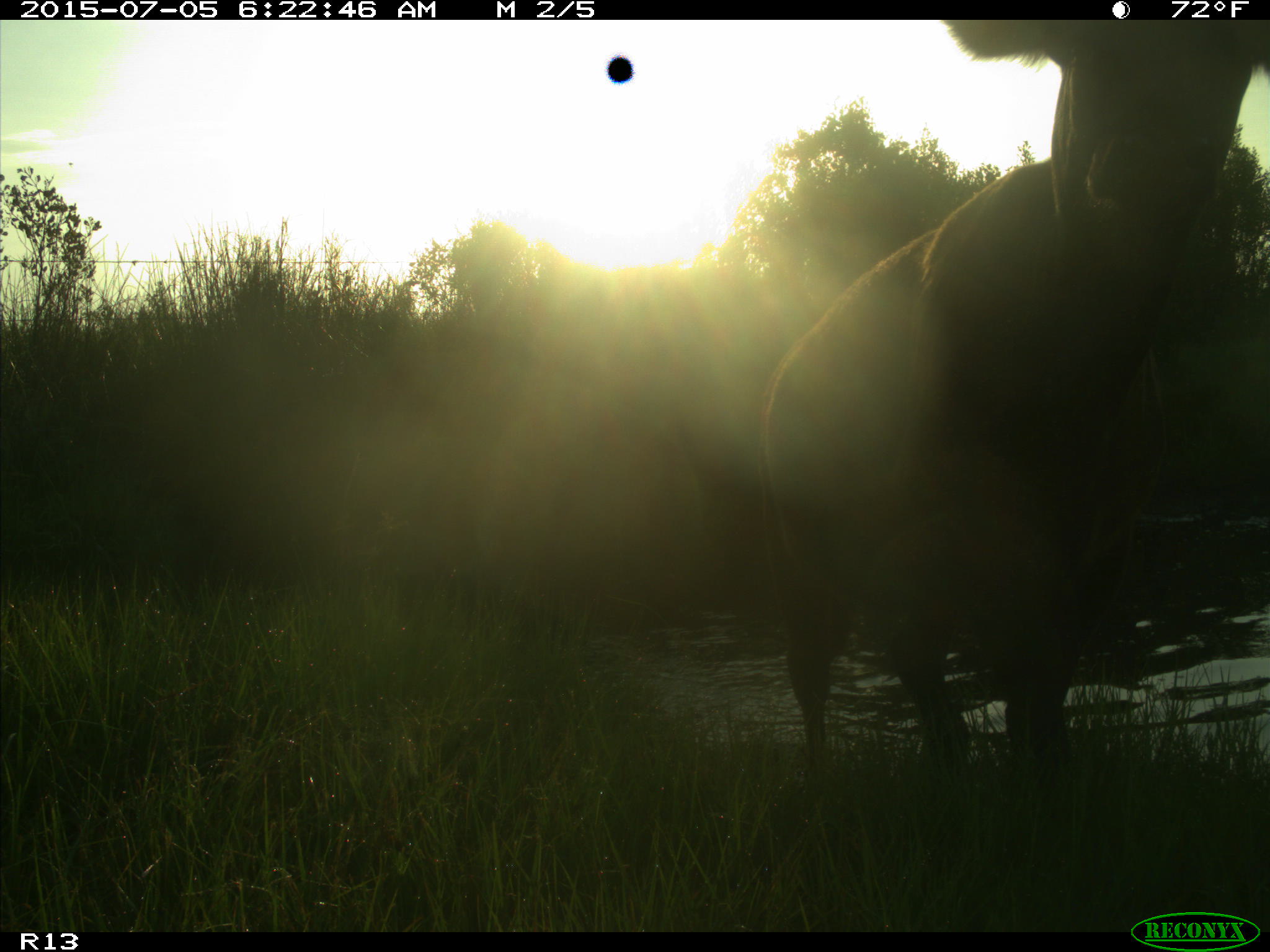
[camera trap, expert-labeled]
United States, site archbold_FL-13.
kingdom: Animalia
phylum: Chordata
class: Mammalia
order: Artiodactyla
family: Bovidae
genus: Bos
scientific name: Bos taurus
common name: domestic cow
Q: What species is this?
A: Bos taurus (domestic cow).